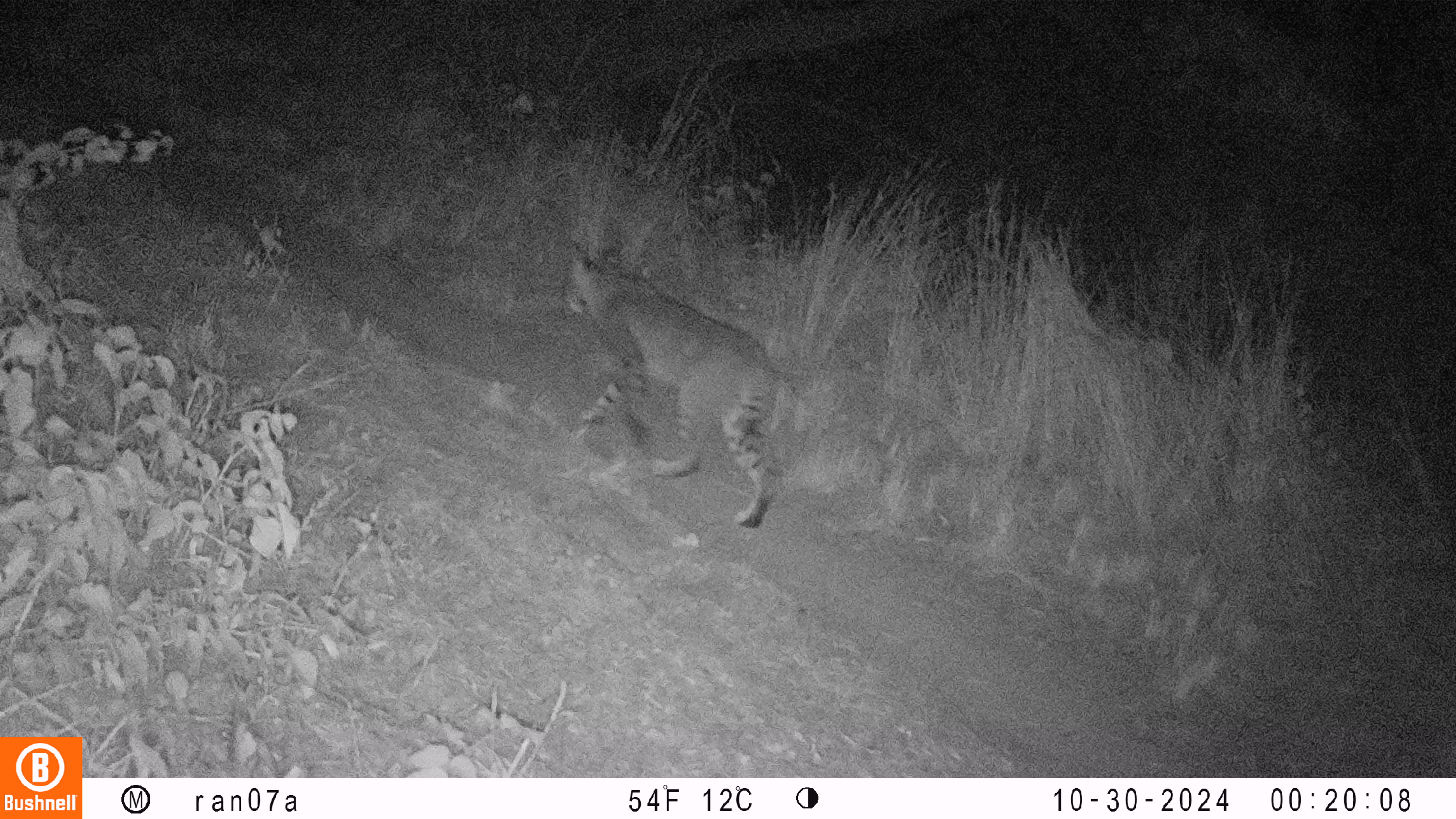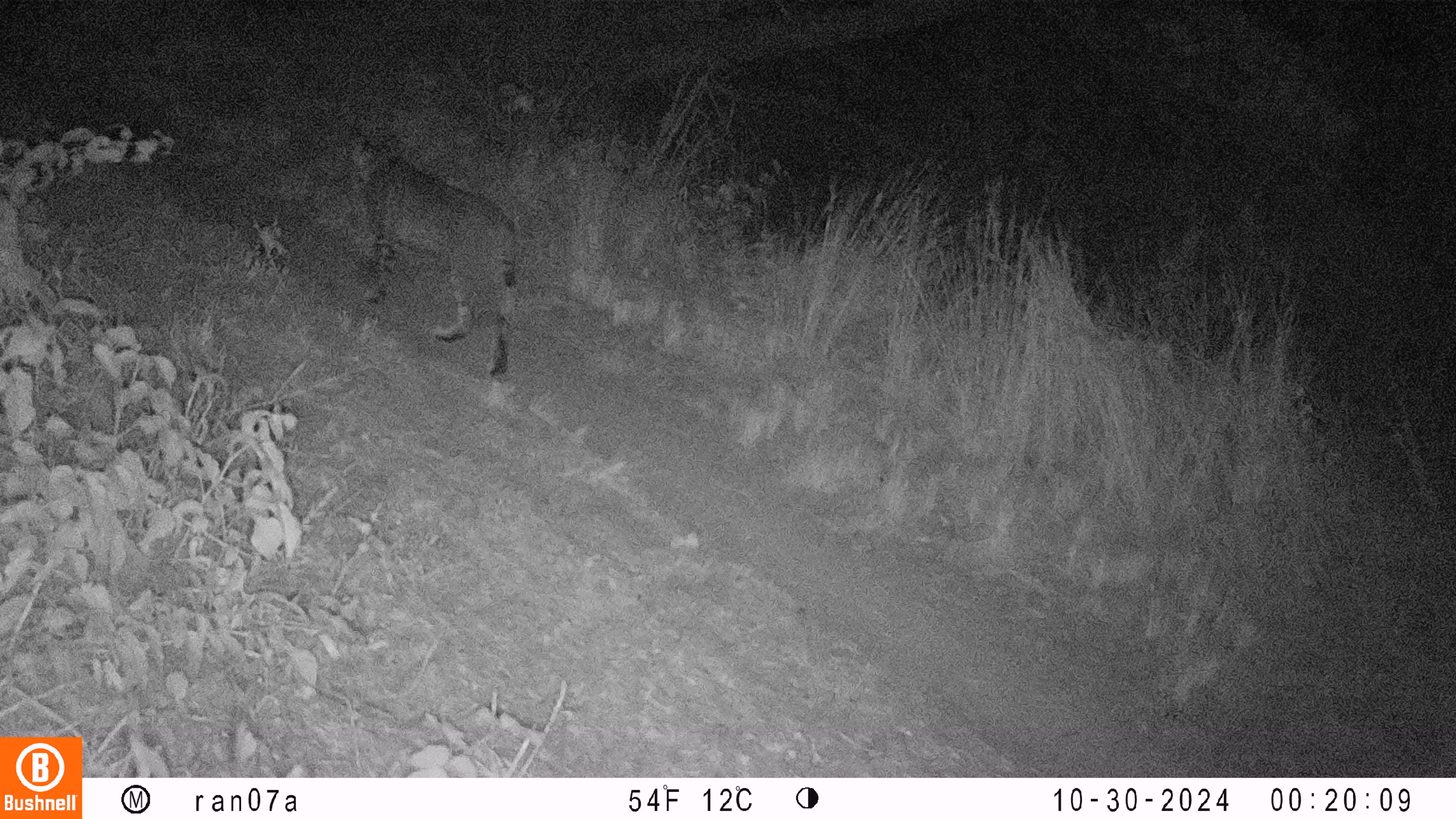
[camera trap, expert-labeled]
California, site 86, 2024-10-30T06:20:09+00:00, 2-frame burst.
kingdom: Animalia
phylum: Chordata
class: Mammalia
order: Carnivora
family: Felidae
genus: Lynx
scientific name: Lynx rufus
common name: bobcat